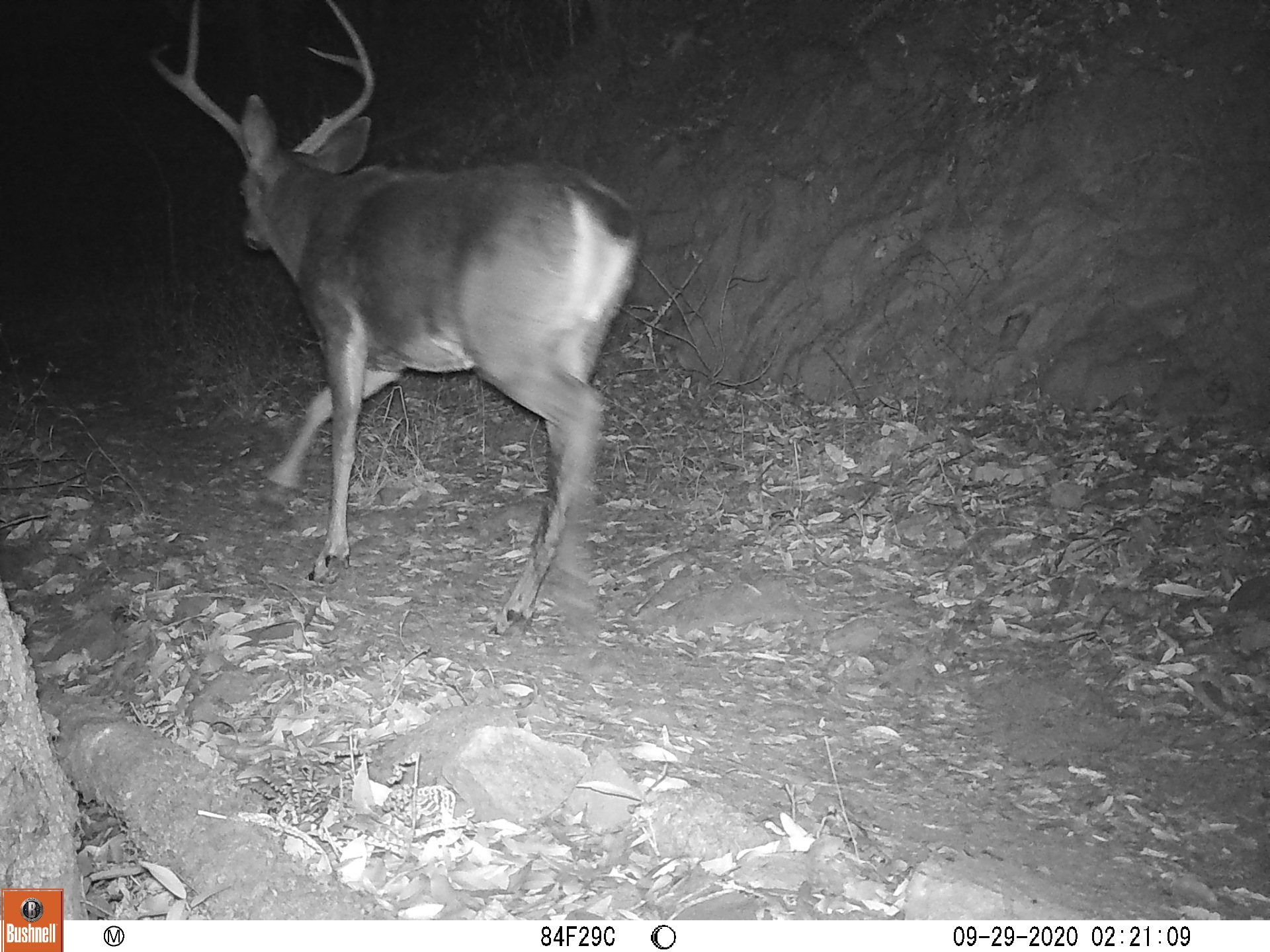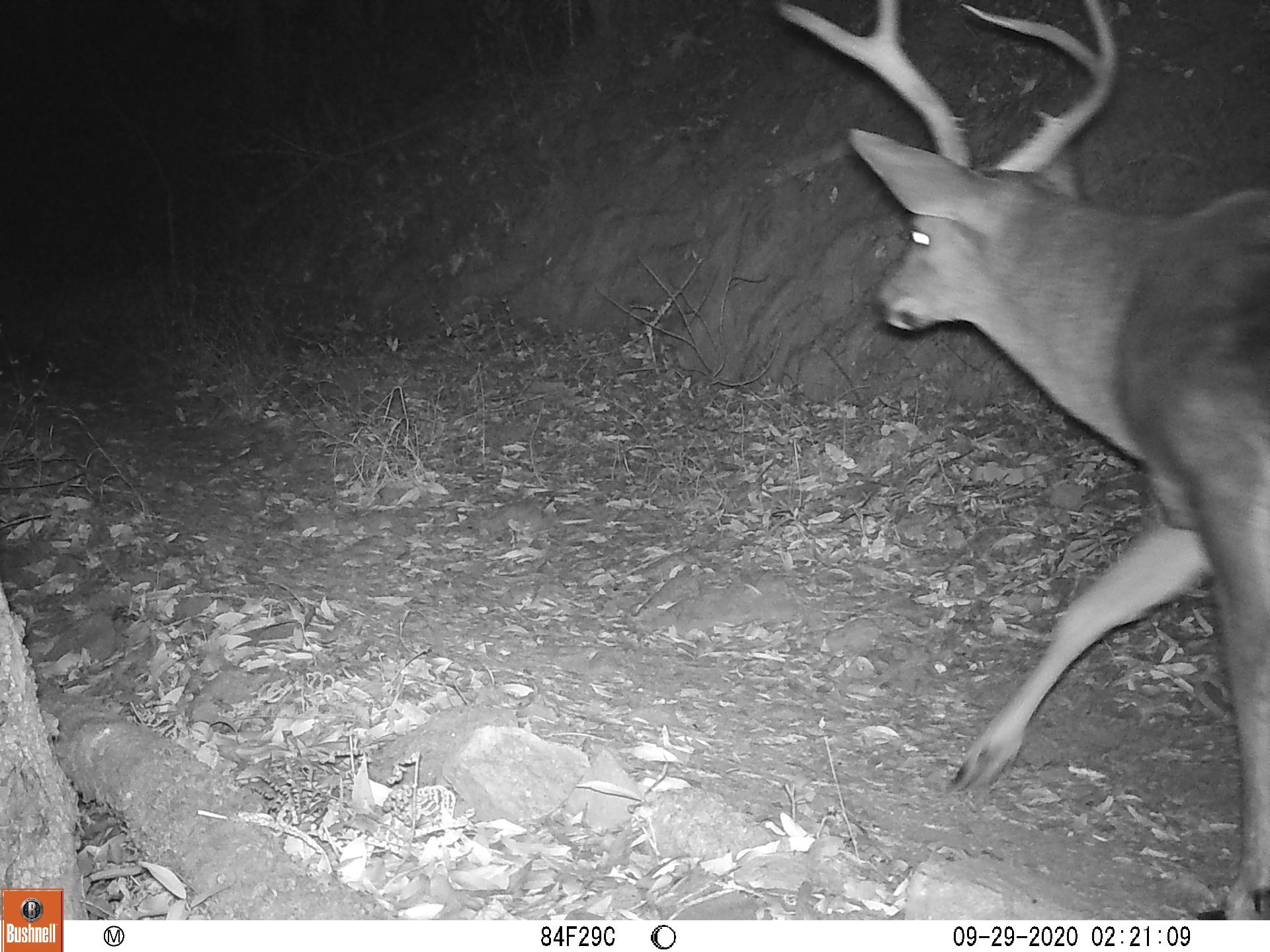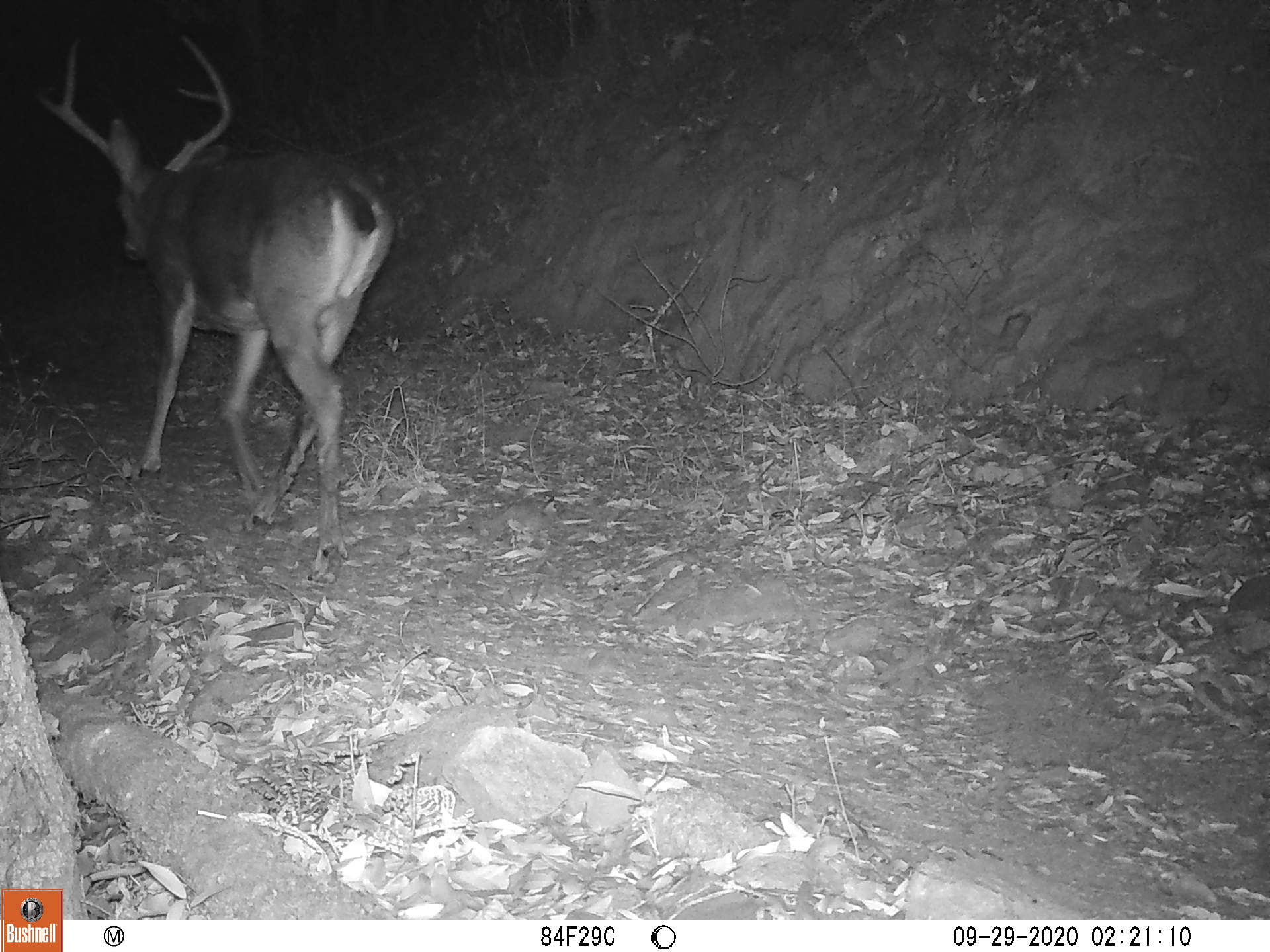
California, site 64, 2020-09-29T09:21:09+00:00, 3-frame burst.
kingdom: Animalia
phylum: Chordata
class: Mammalia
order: Artiodactyla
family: Cervidae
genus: Odocoileus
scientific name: Odocoileus hemionus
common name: mule deer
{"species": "mule deer (Odocoileus hemionus)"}